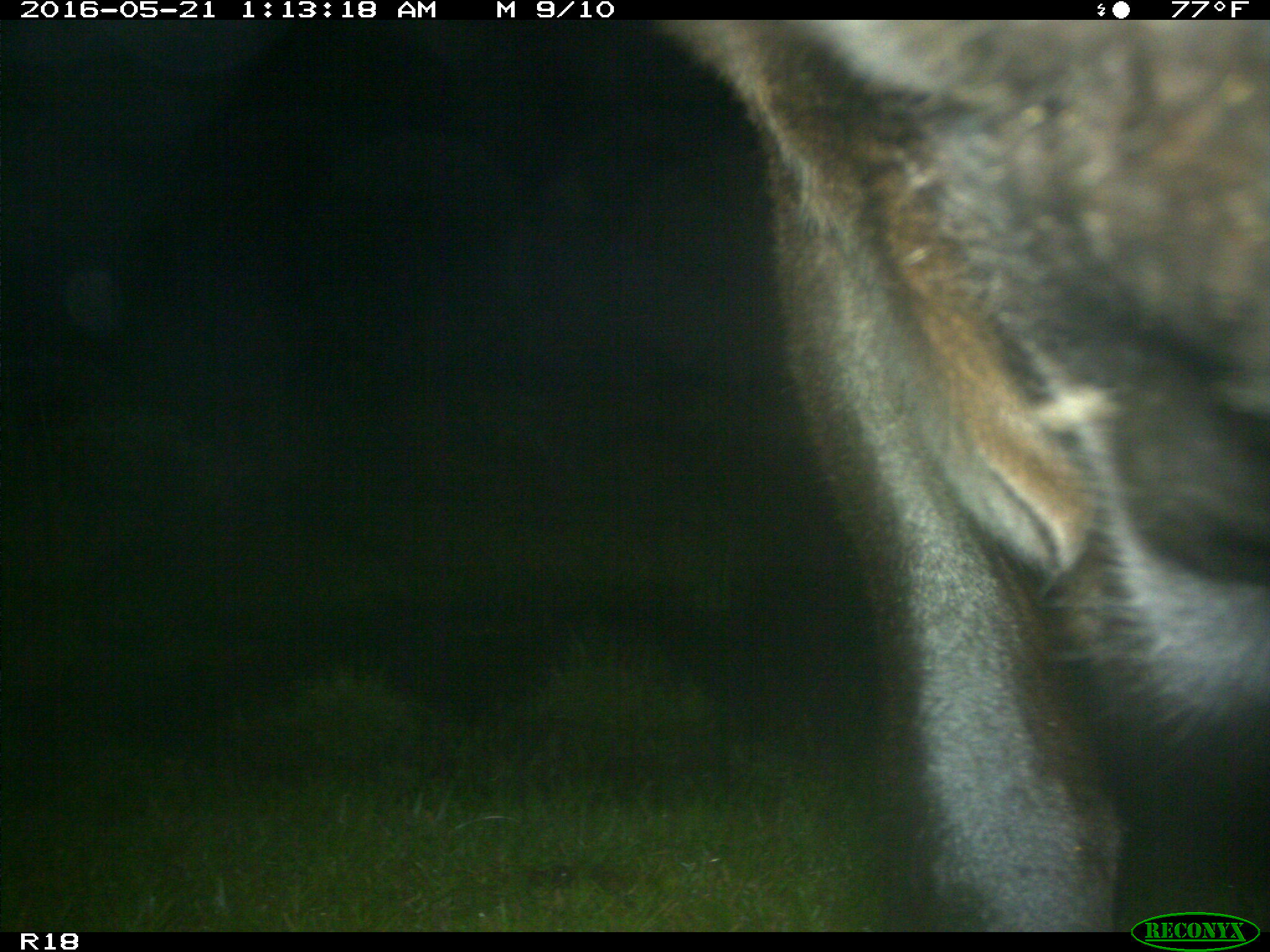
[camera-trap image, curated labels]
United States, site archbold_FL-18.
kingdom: Animalia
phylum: Chordata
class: Mammalia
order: Artiodactyla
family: Bovidae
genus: Bos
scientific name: Bos taurus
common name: domestic cow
Bos taurus (domestic cow).